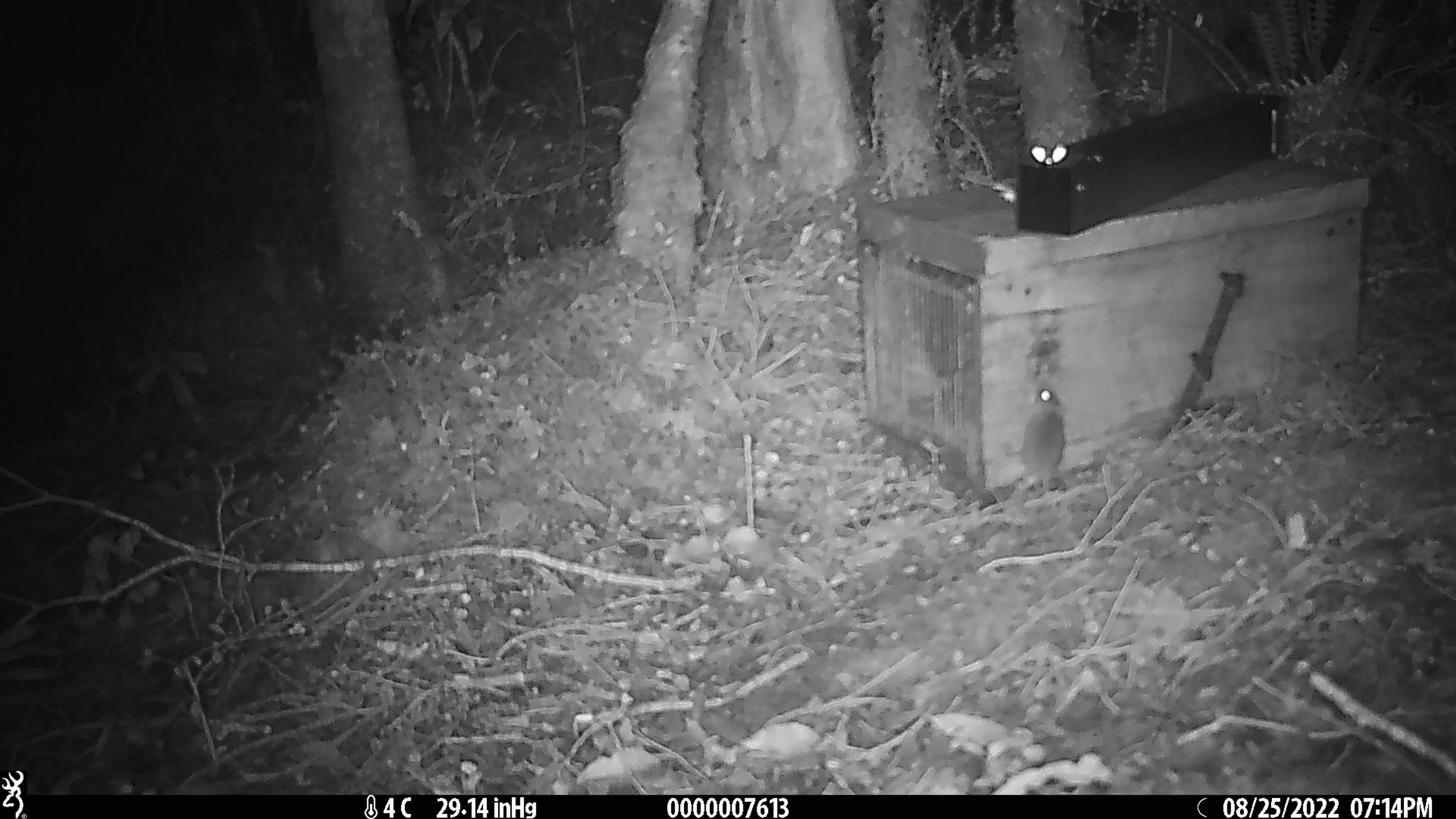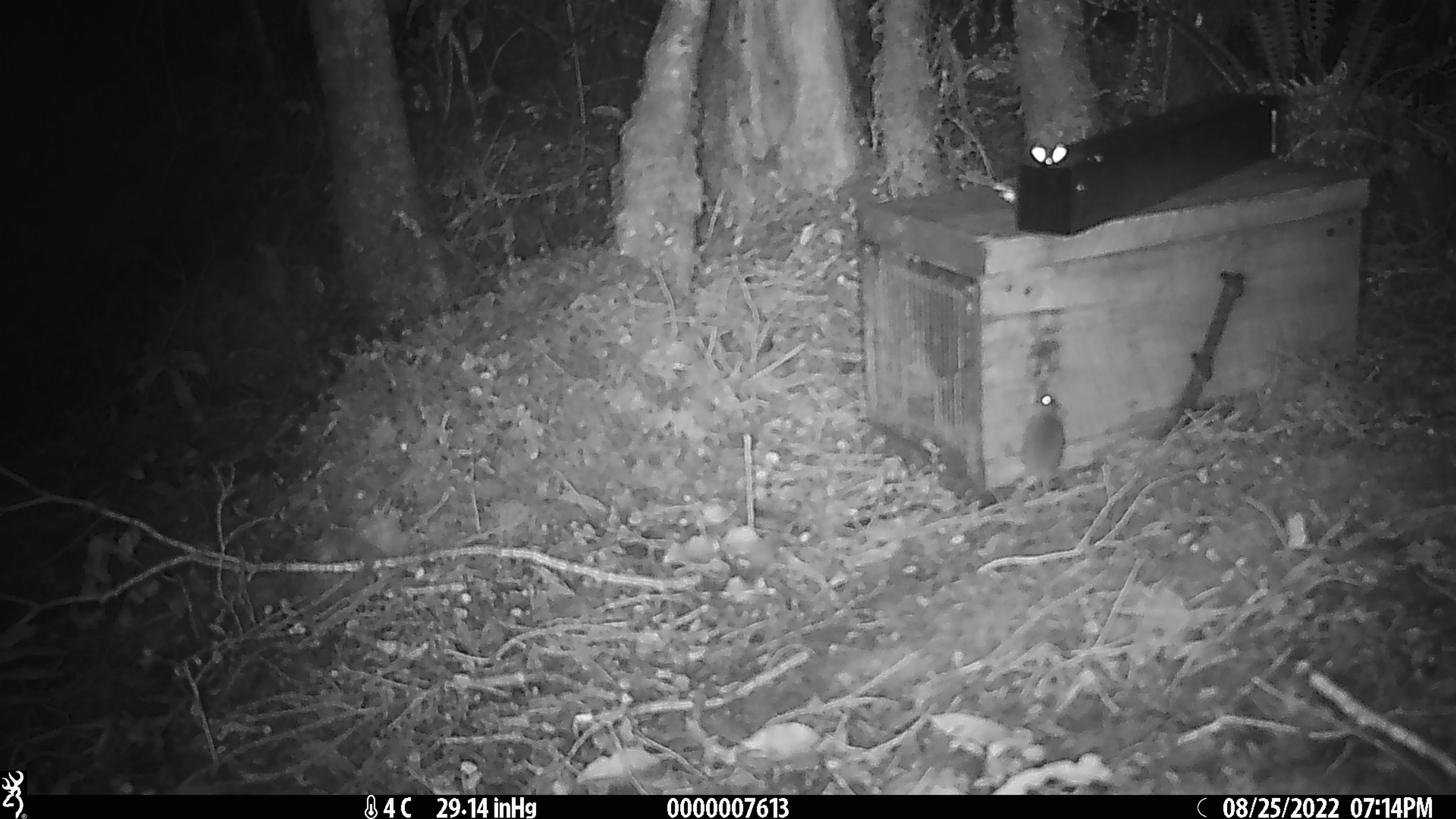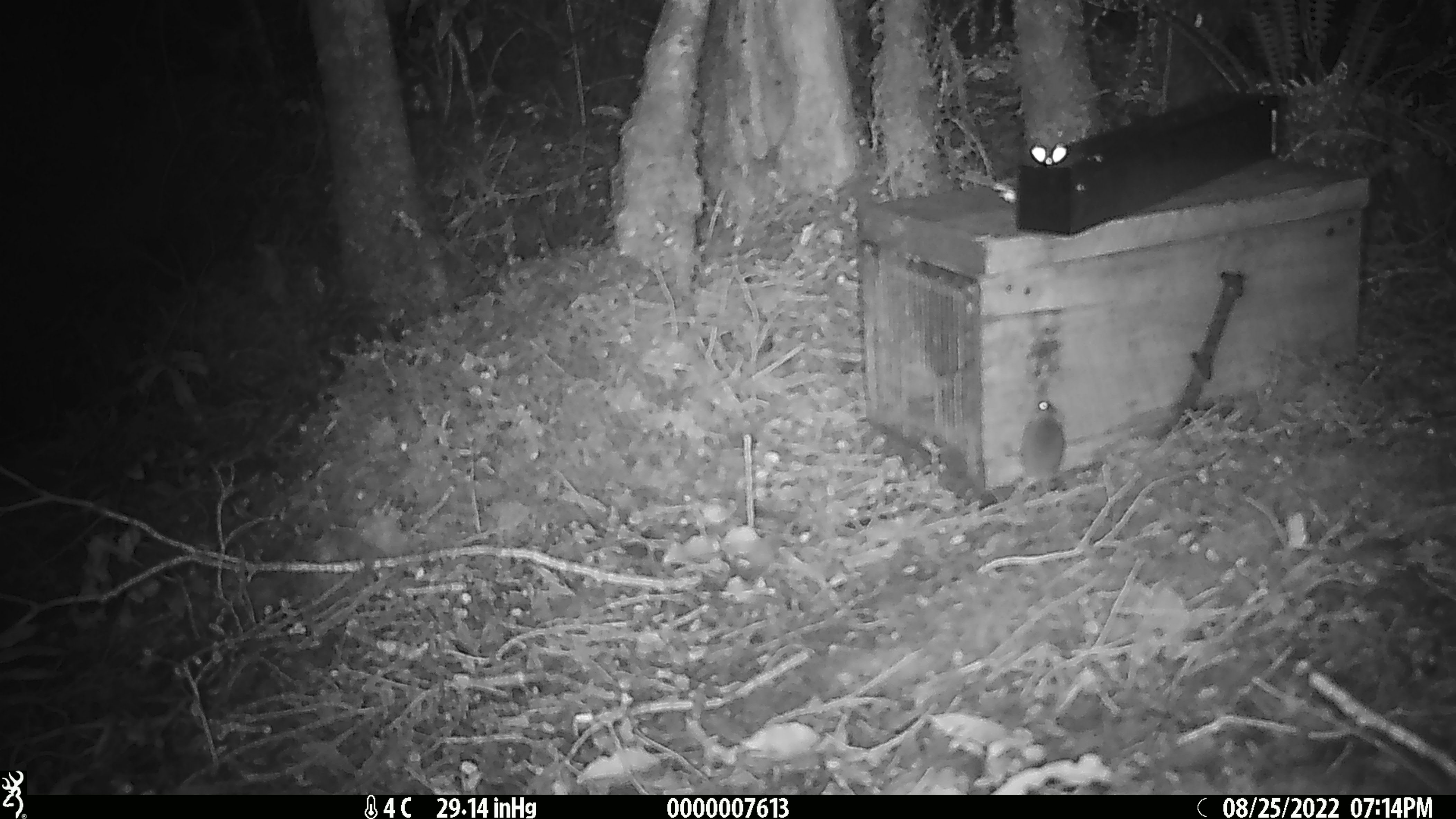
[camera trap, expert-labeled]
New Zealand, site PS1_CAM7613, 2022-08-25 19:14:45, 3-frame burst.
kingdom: Animalia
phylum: Chordata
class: Mammalia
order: Rodentia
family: Muridae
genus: Mus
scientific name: Mus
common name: mouse